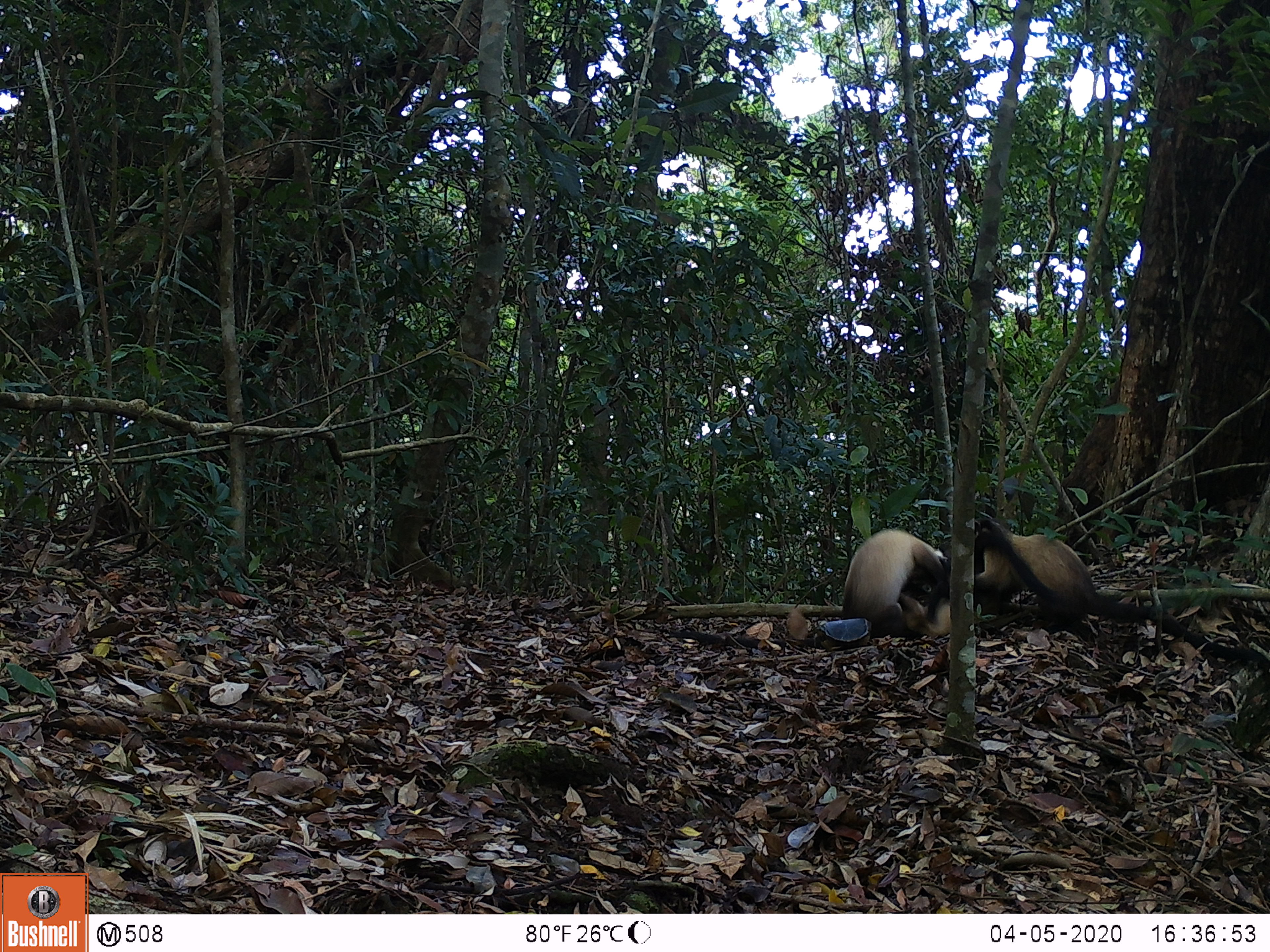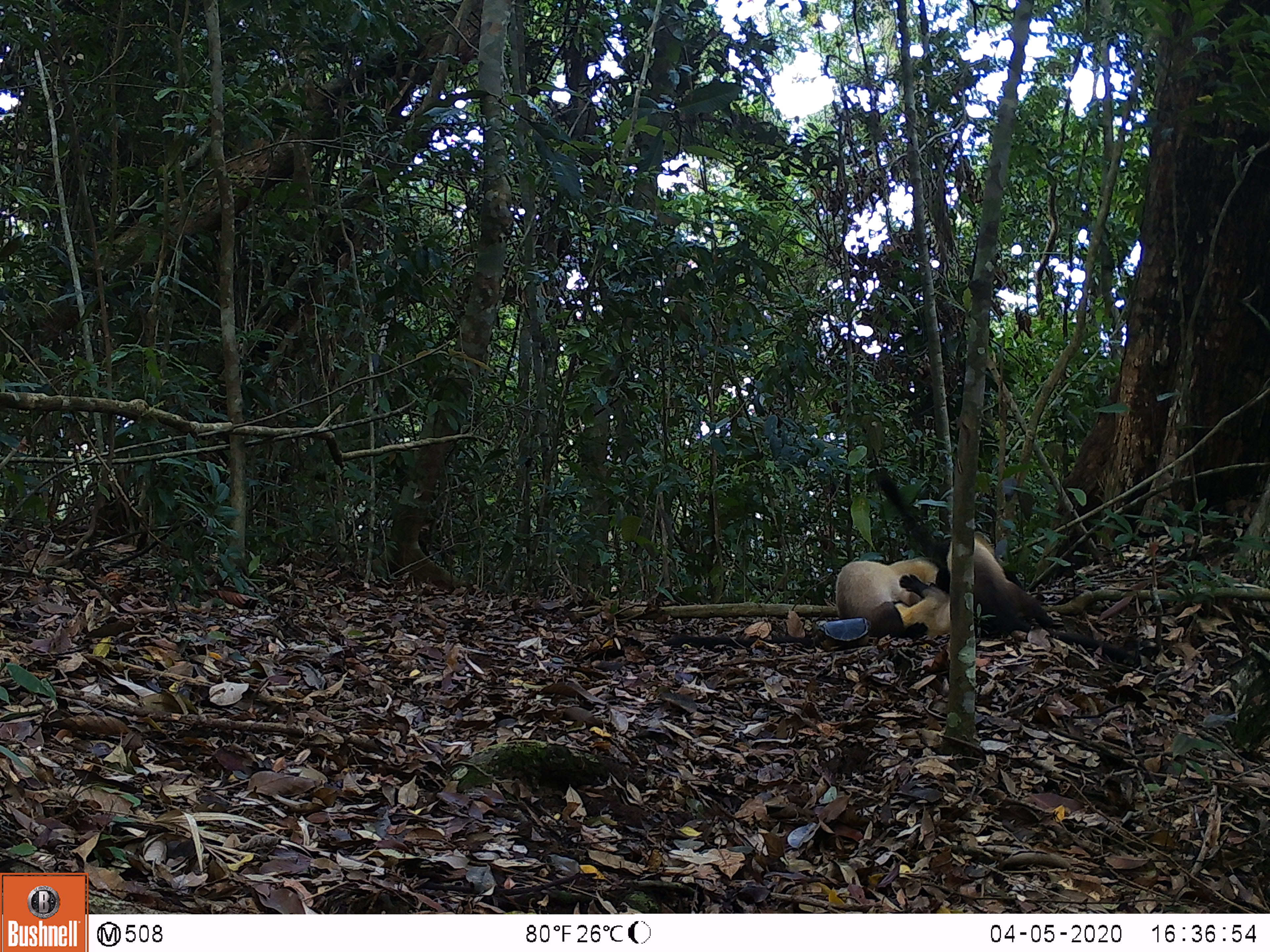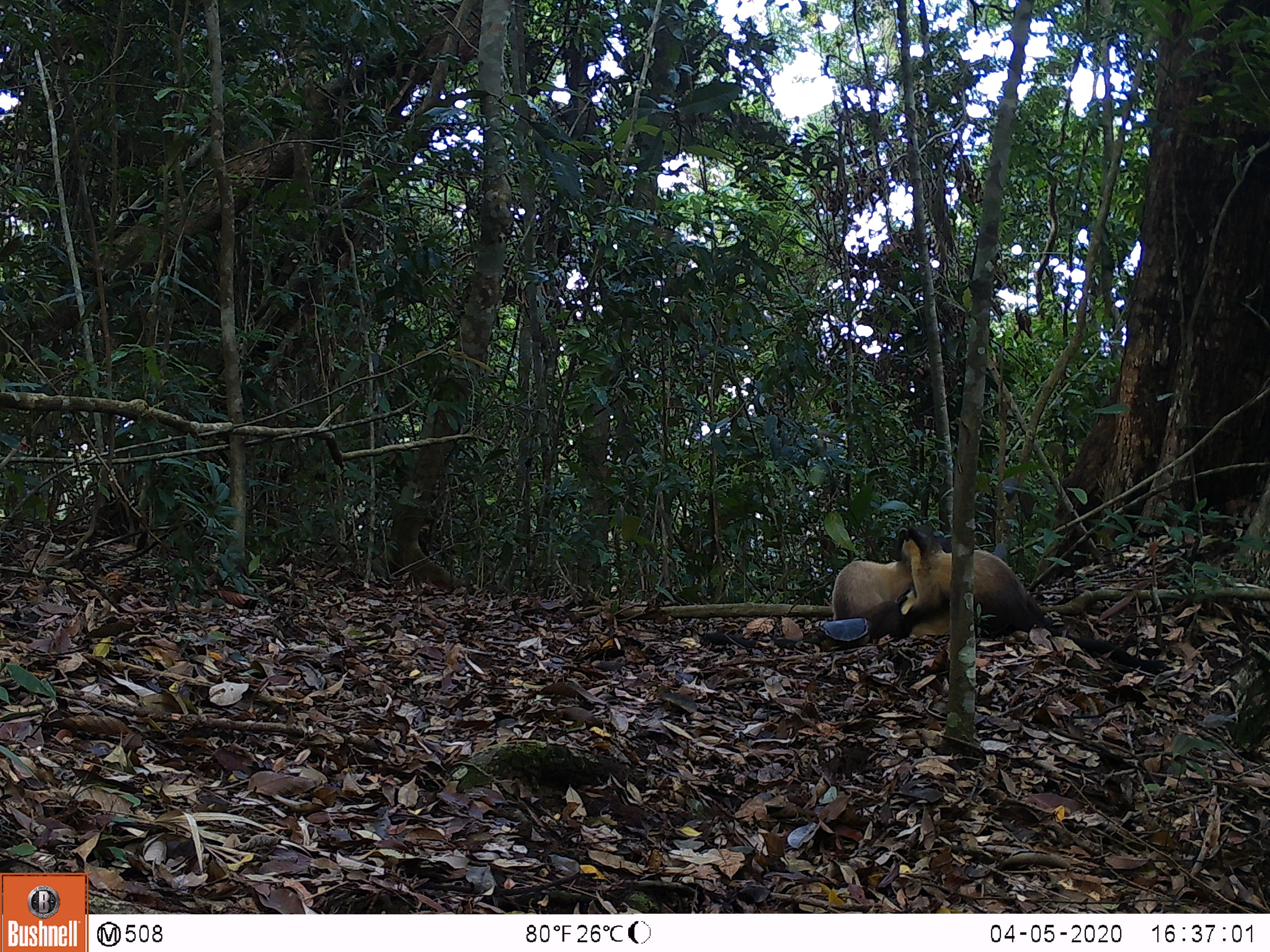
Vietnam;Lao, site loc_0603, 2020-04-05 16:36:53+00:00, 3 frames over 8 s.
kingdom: Animalia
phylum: Chordata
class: Mammalia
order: Carnivora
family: Mustelidae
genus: Martes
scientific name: Martes flavigula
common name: yellow-throated marten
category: yellow throated marten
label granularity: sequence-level